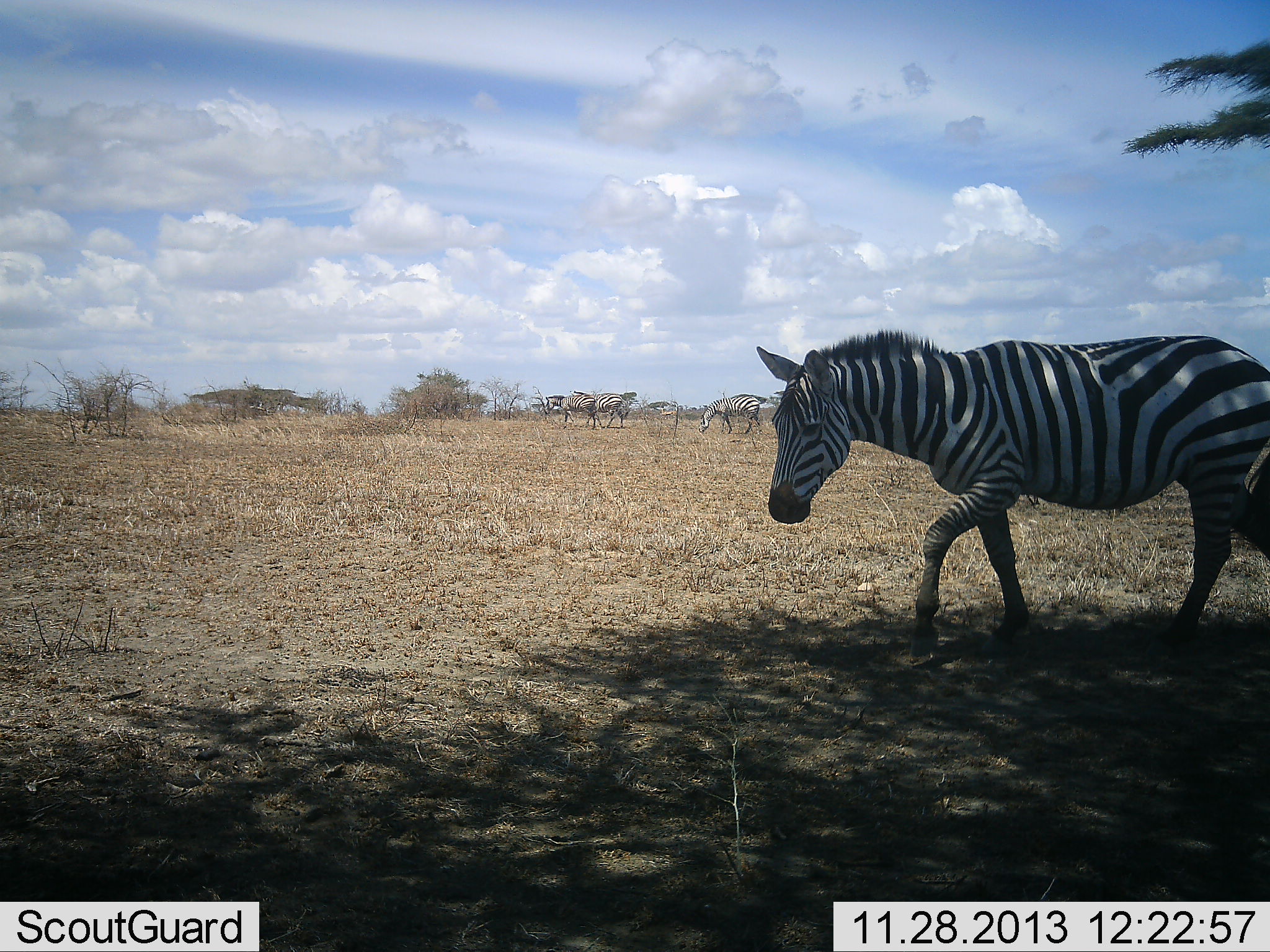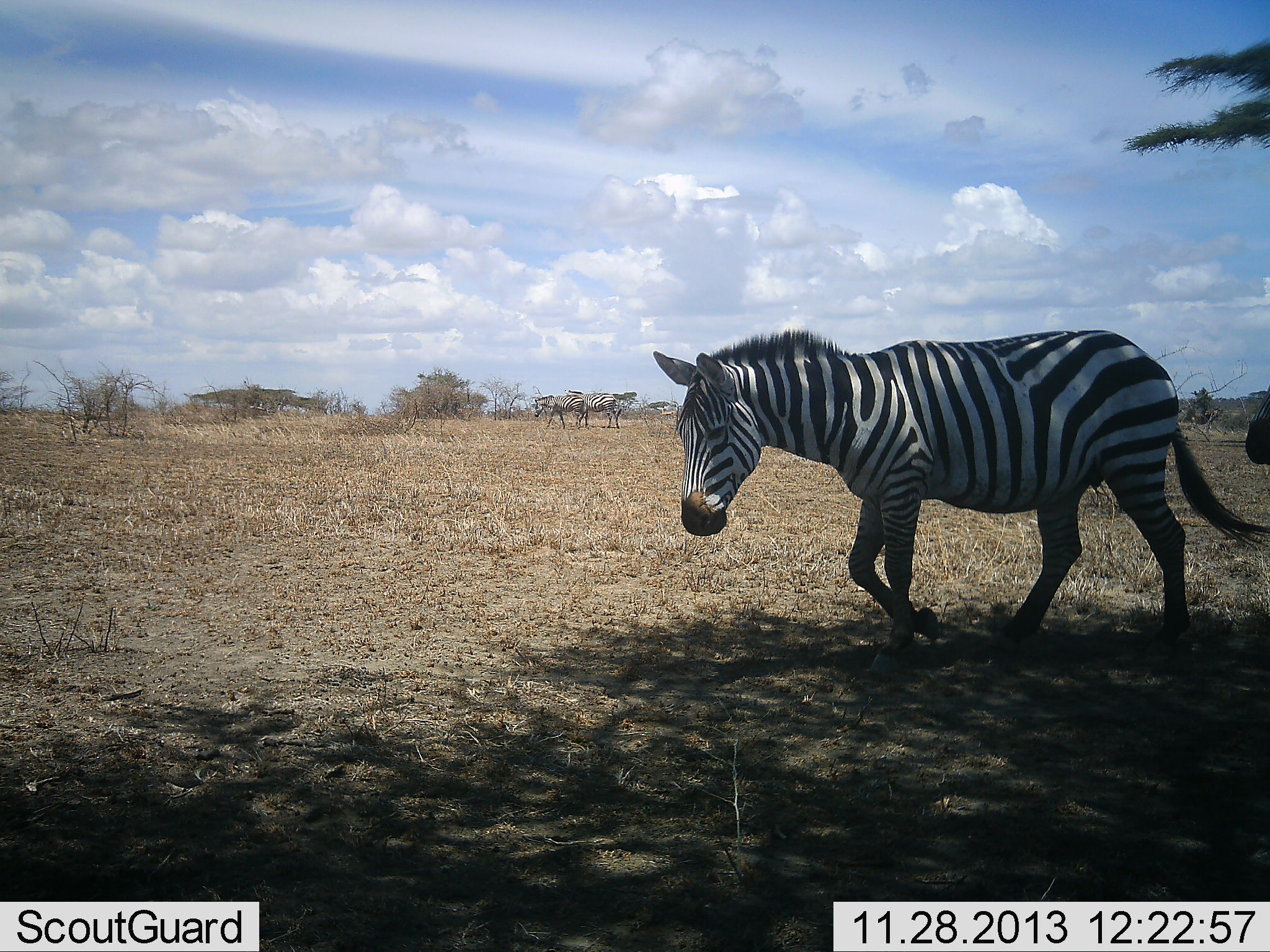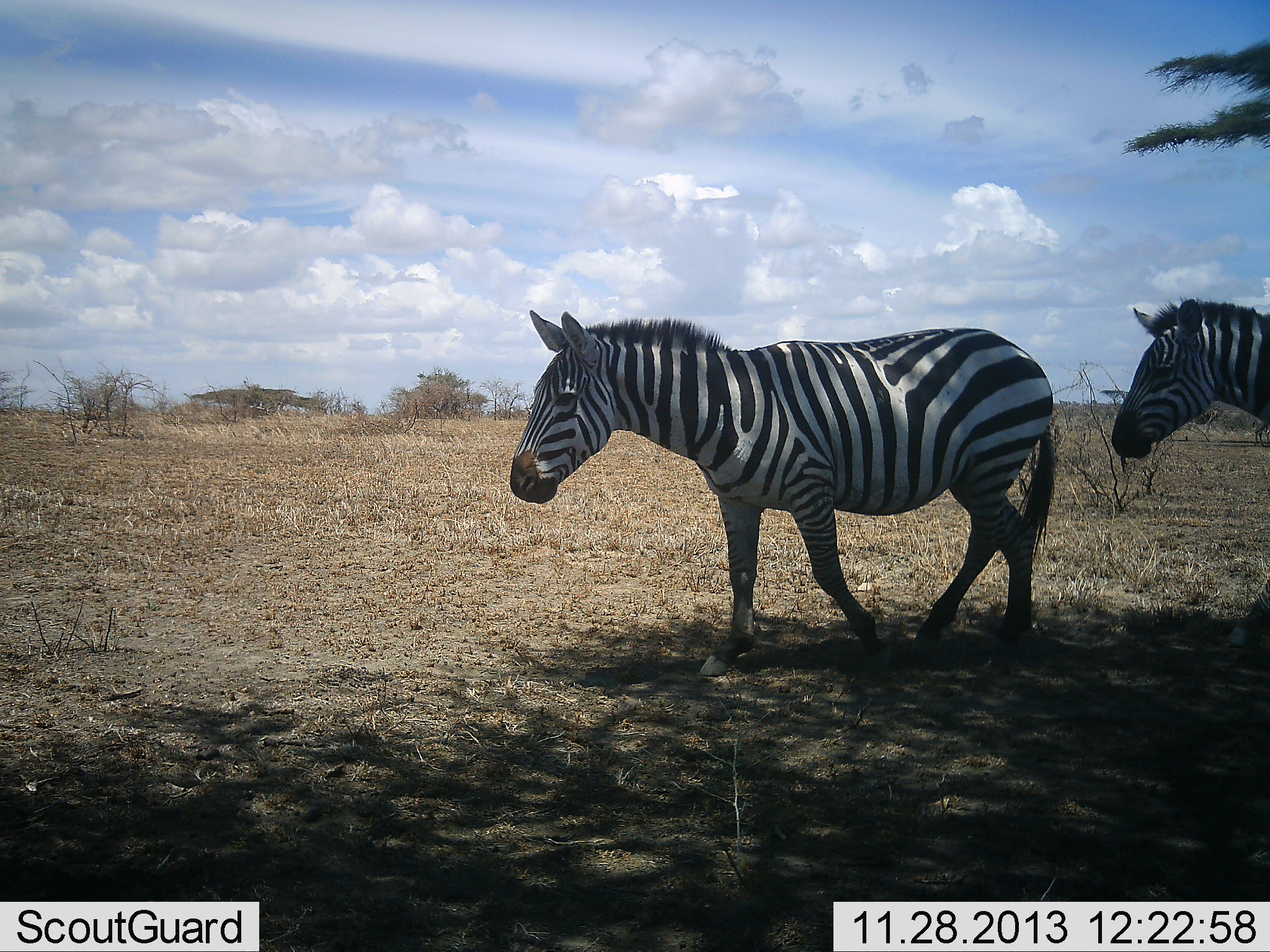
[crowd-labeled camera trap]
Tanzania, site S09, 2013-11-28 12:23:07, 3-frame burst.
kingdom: Animalia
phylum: Chordata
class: Mammalia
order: Perissodactyla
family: Equidae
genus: Equus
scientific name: Equus quagga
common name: plains zebra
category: zebra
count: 5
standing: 30%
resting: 0%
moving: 100%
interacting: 0%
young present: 0%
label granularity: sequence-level